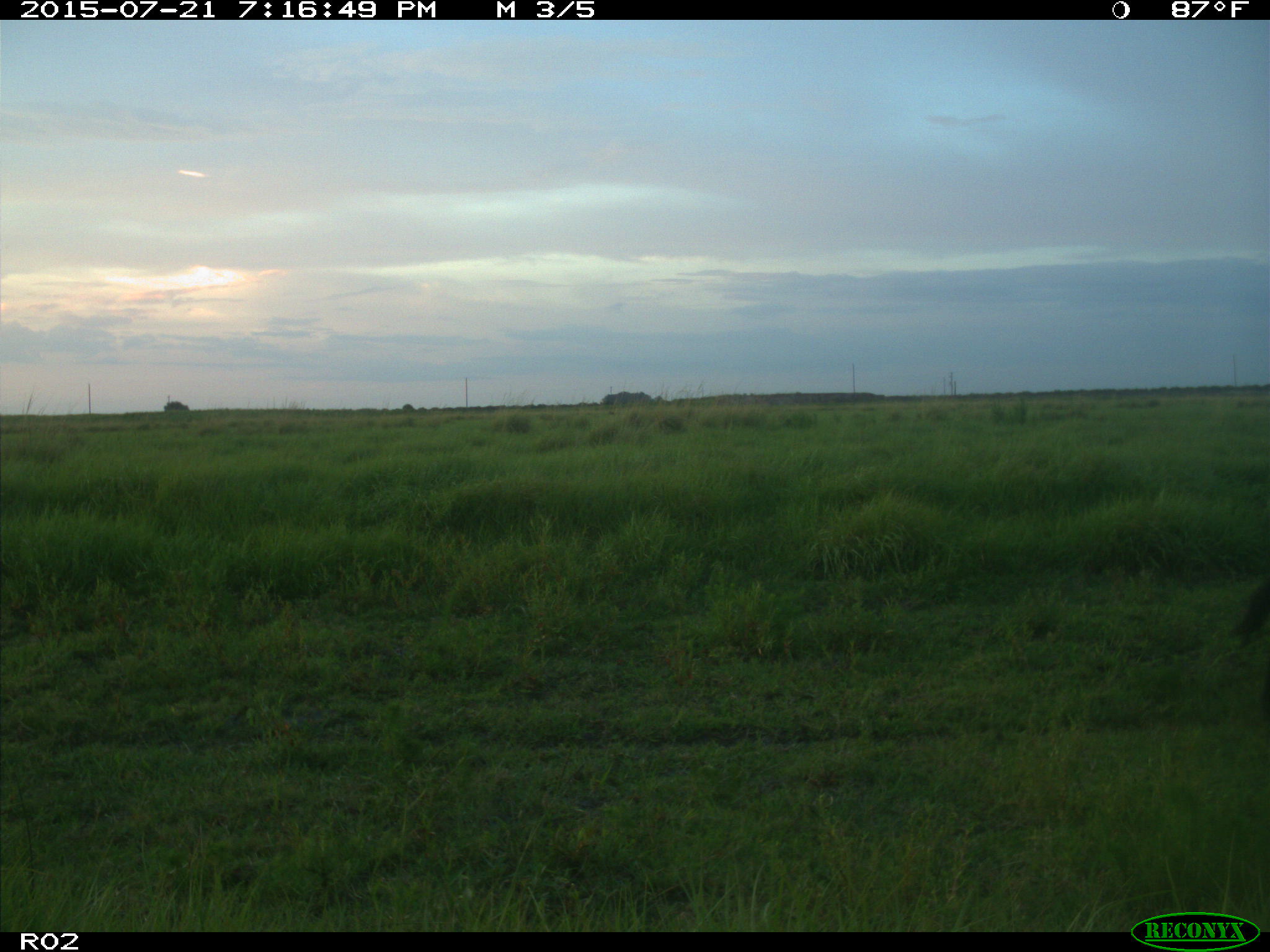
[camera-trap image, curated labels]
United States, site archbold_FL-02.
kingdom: Animalia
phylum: Chordata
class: Mammalia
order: Artiodactyla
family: Bovidae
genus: Bos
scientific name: Bos taurus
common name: domestic cow